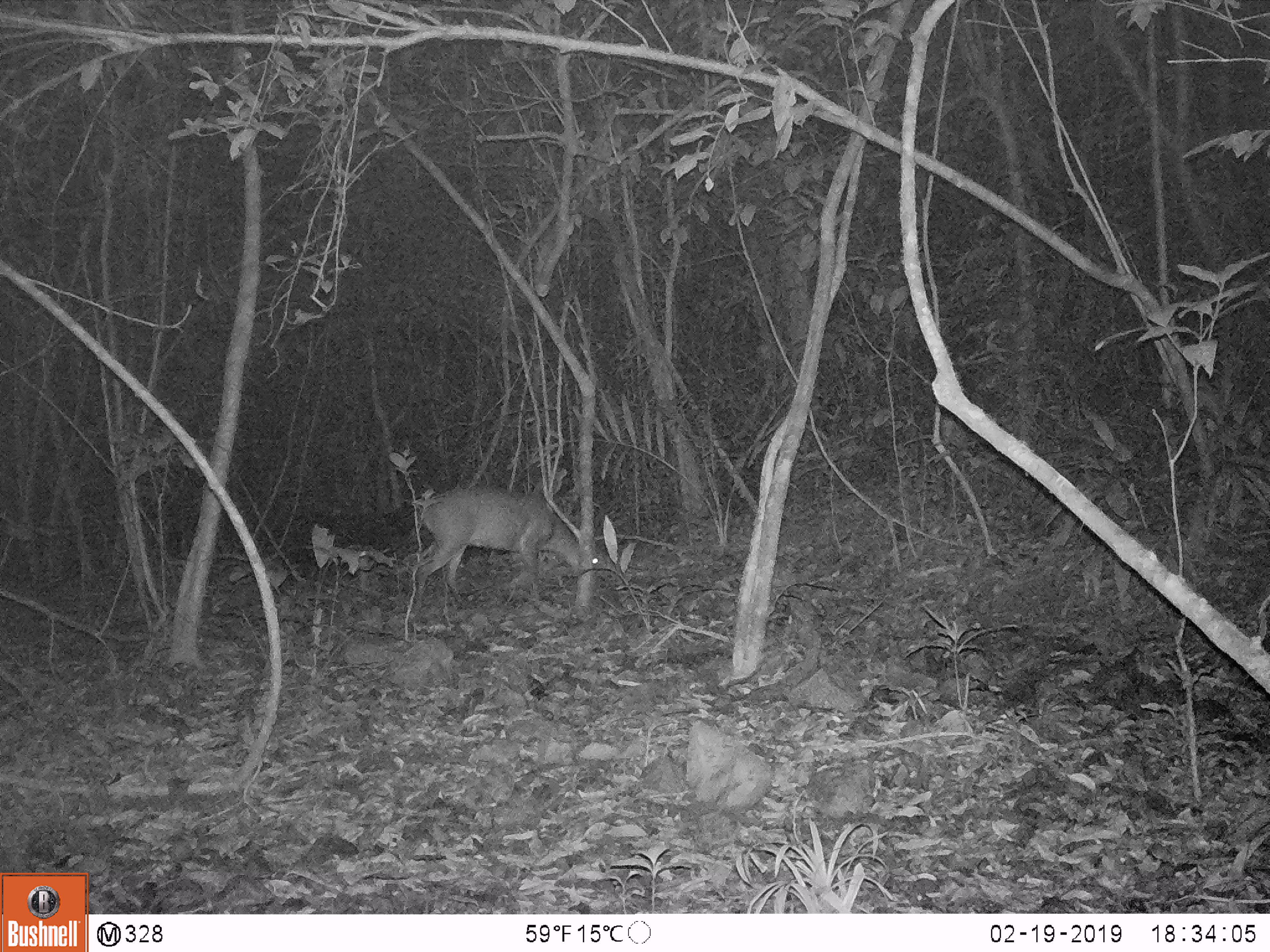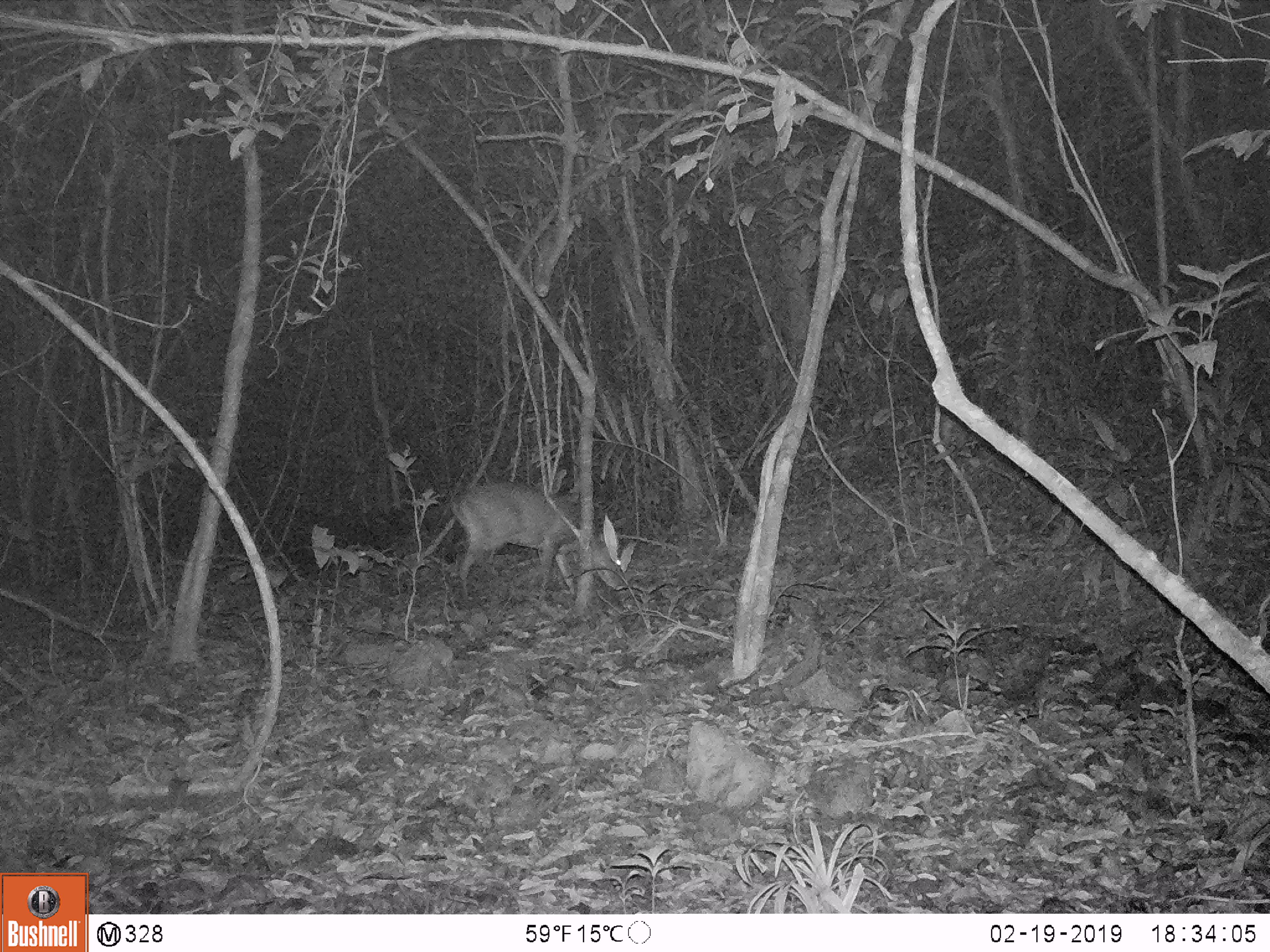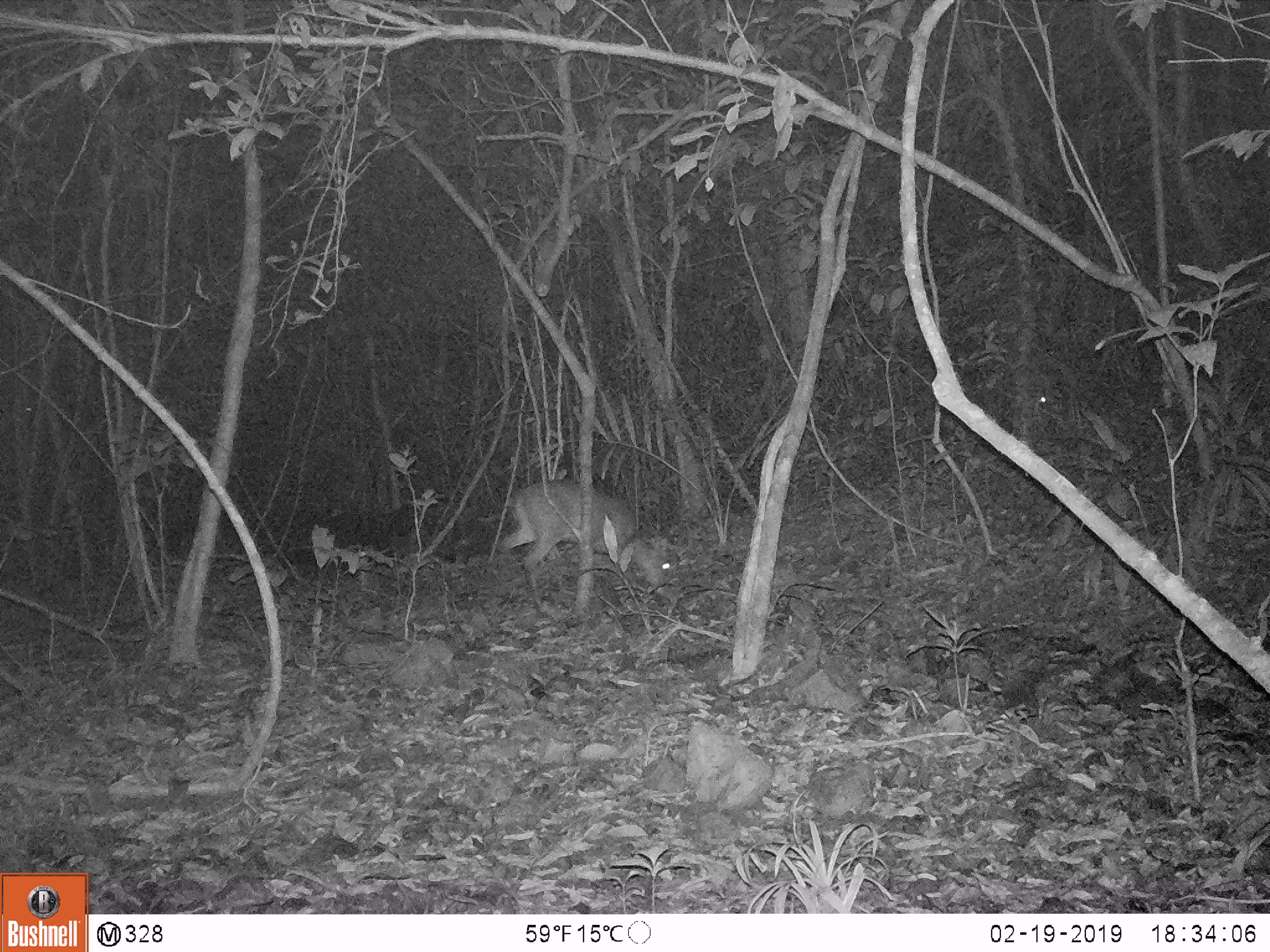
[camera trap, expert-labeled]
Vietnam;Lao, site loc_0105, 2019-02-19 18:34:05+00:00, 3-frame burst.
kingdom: Animalia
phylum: Chordata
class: Mammalia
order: Artiodactyla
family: Cervidae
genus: Muntiacus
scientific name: Muntiacus vuquangensis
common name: large-antlered muntjac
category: large antlered muntjac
Large antlered muntjac (large-antlered muntjac) (Muntiacus vuquangensis). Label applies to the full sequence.